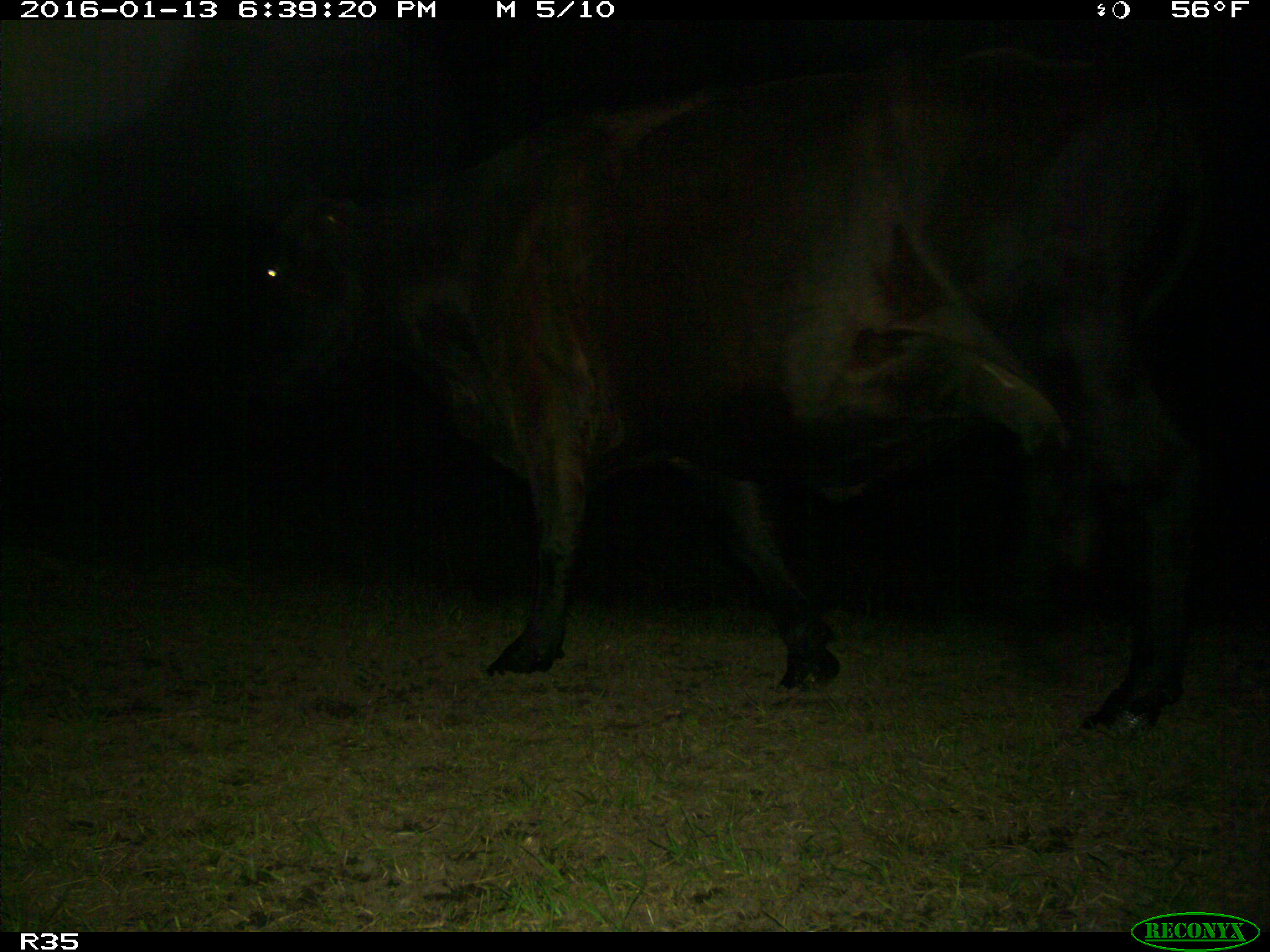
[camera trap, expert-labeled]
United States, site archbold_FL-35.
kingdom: Animalia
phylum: Chordata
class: Mammalia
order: Artiodactyla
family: Bovidae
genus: Bos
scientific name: Bos taurus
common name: domestic cow